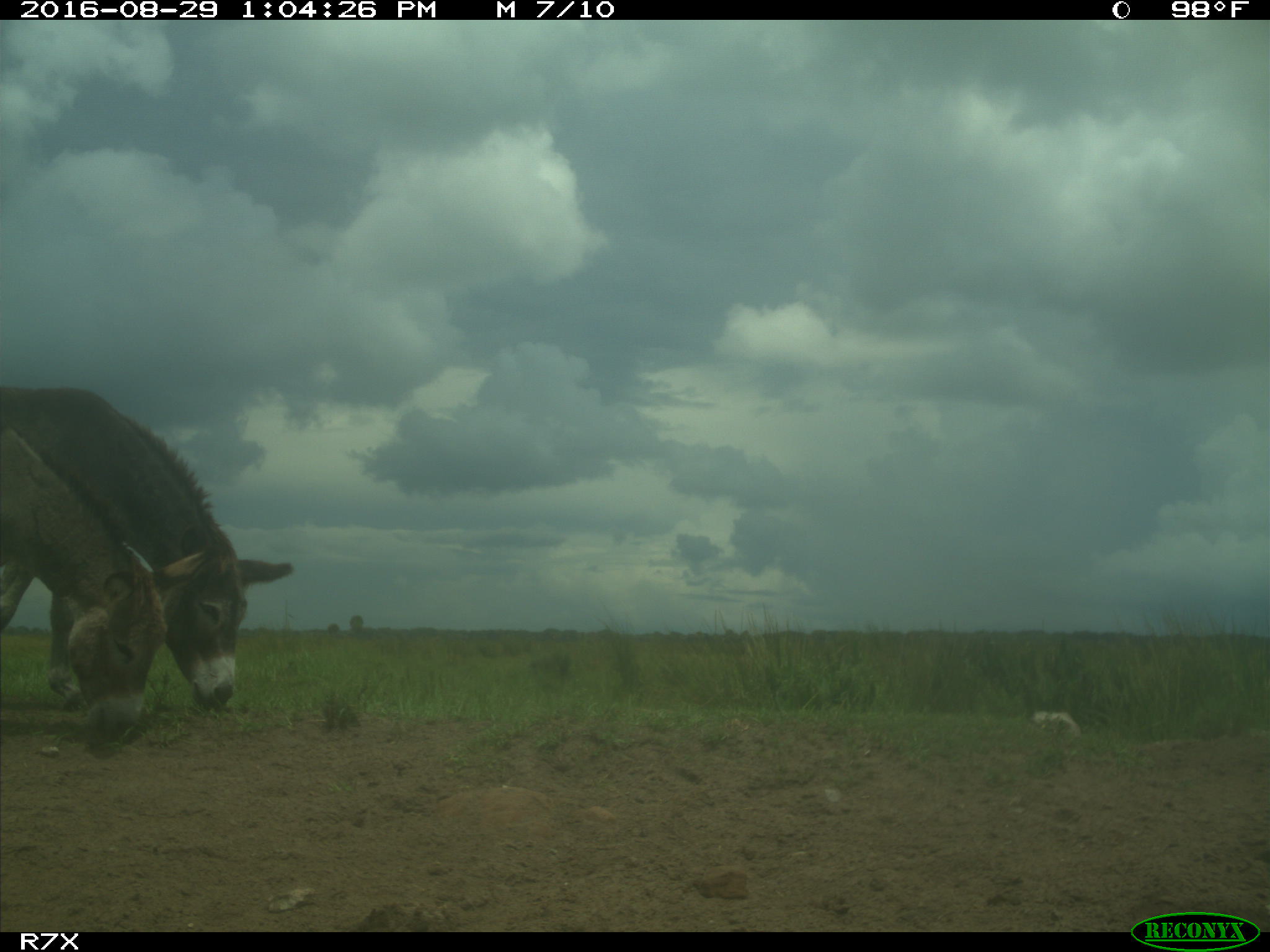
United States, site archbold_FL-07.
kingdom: Animalia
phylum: Chordata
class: Mammalia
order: Perissodactyla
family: Equidae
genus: Equus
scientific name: Equus africanus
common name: african wild ass